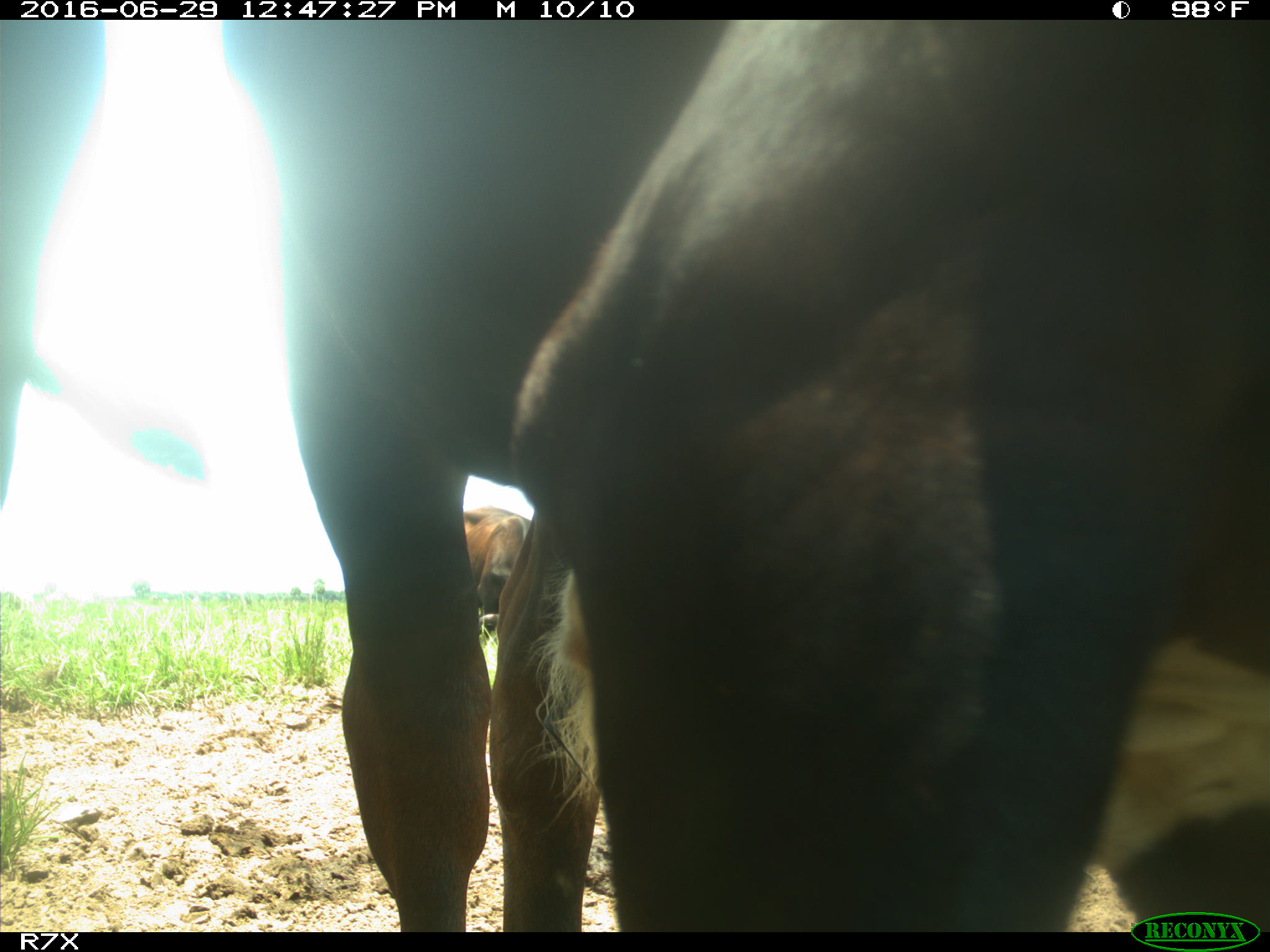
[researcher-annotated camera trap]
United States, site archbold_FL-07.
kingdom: Animalia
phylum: Chordata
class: Mammalia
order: Artiodactyla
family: Bovidae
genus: Bos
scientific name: Bos taurus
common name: domestic cow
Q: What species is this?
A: Bos taurus (domestic cow).